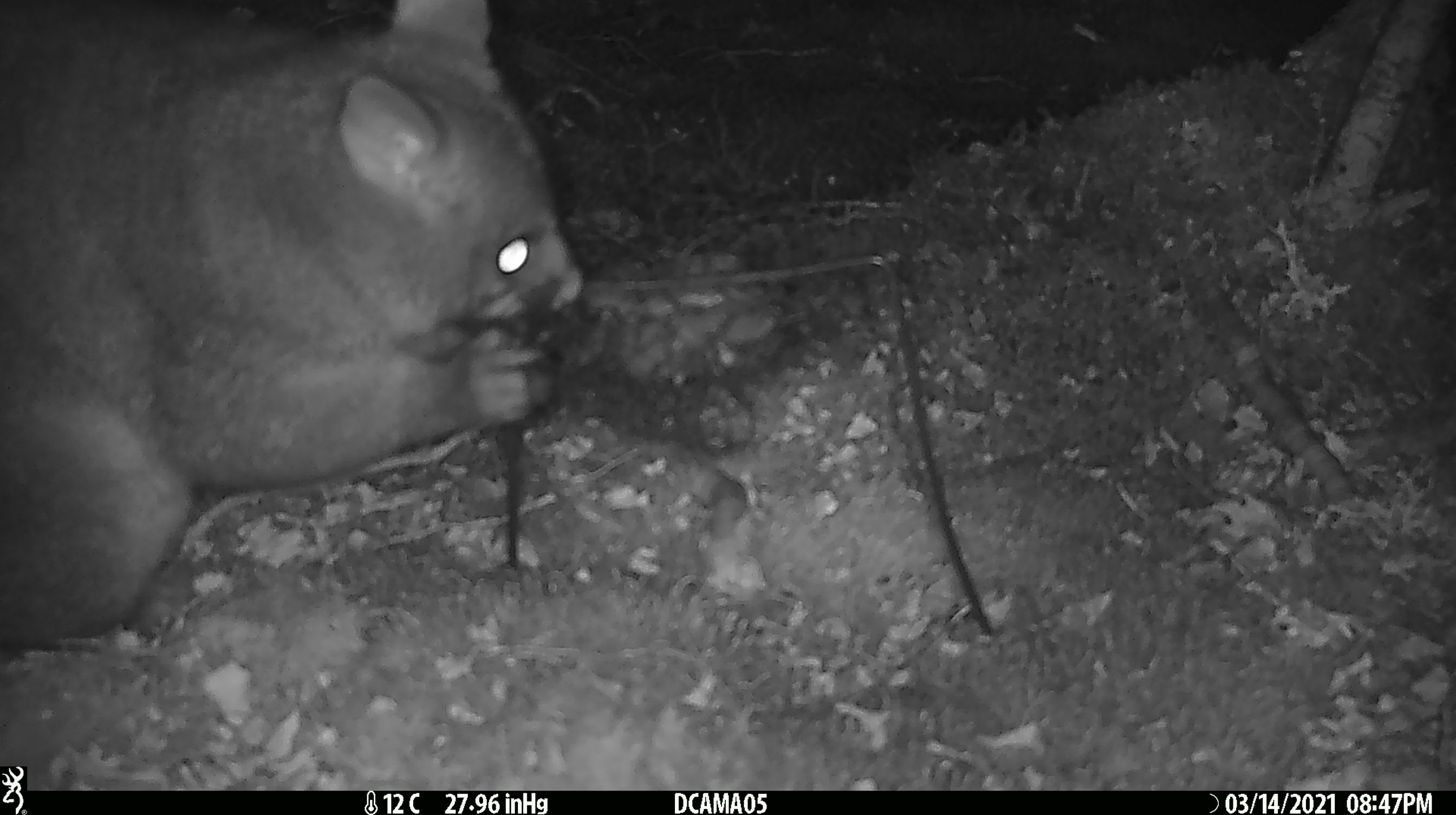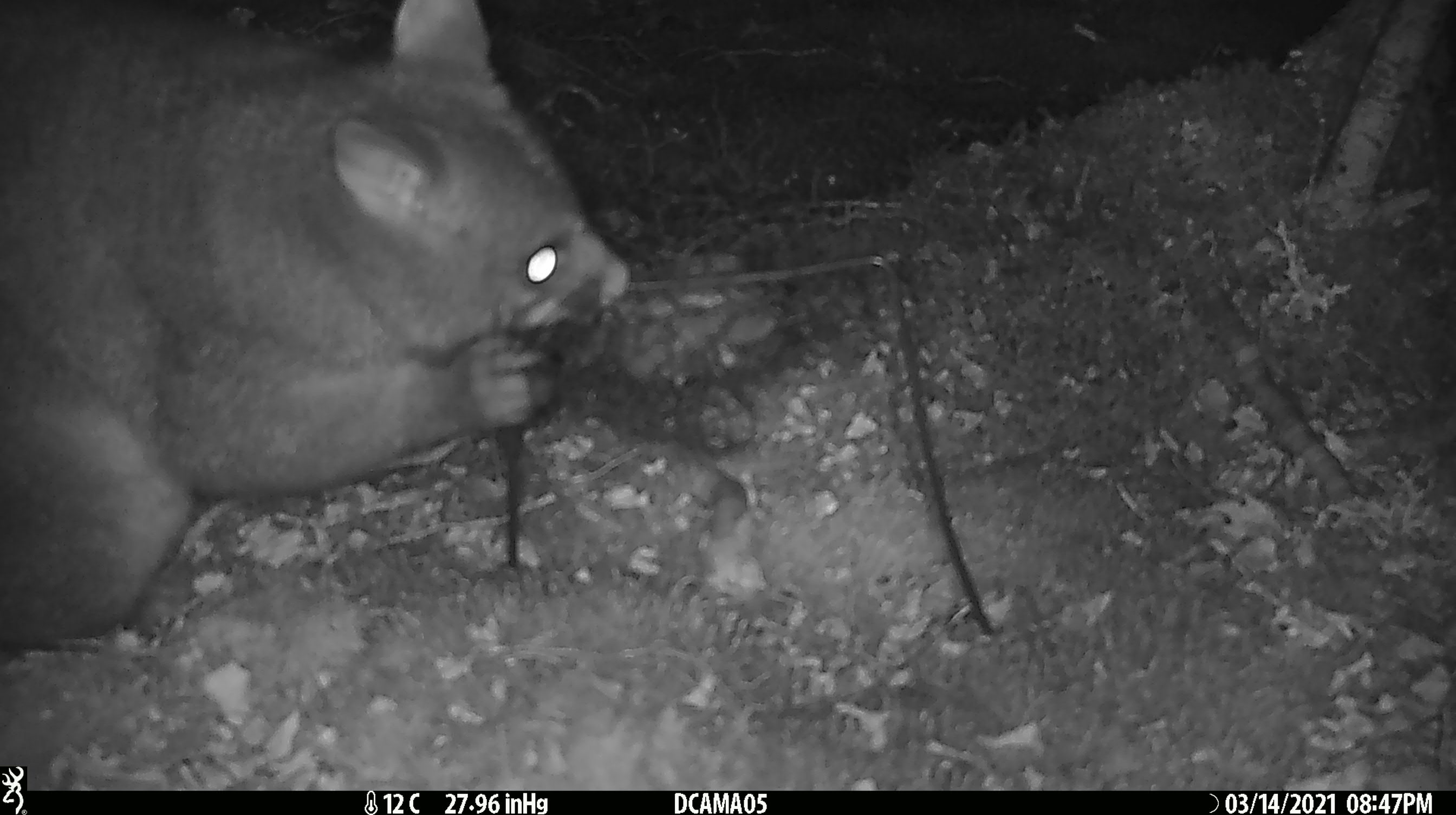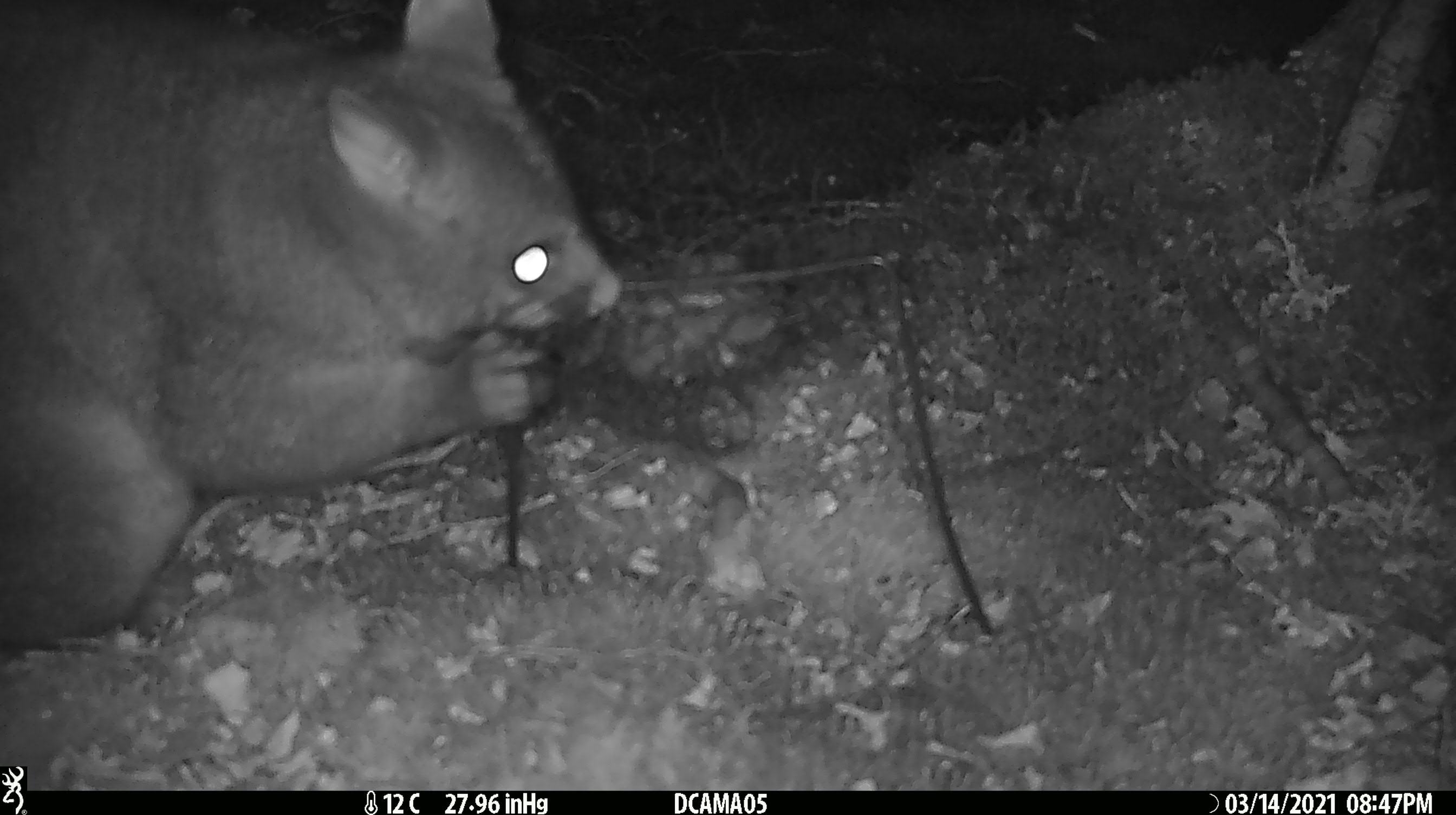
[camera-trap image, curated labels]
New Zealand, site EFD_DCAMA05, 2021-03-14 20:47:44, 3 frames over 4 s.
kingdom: Animalia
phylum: Chordata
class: Mammalia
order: Diprotodontia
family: Phalangeridae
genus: Trichosurus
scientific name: Trichosurus vulpecula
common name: common brushtail possum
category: possum